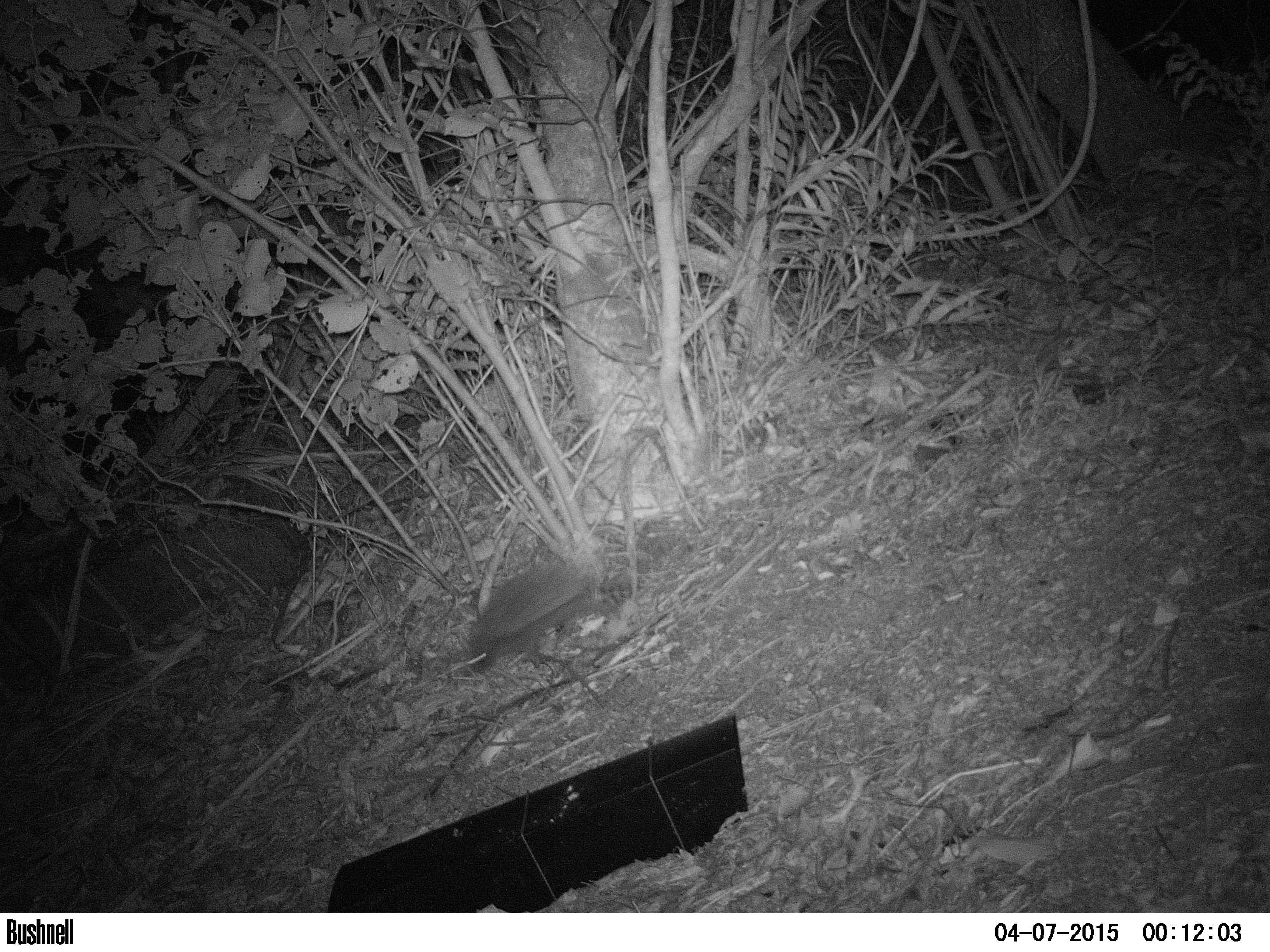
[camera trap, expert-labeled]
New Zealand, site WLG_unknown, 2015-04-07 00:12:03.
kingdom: Animalia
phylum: Chordata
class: Mammalia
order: Eulipotyphla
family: Erinaceidae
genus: Erinaceus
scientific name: Erinaceus europaeus europaeus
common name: european hedgehog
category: hedgehog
Hedgehog (european hedgehog) (Erinaceus europaeus europaeus).